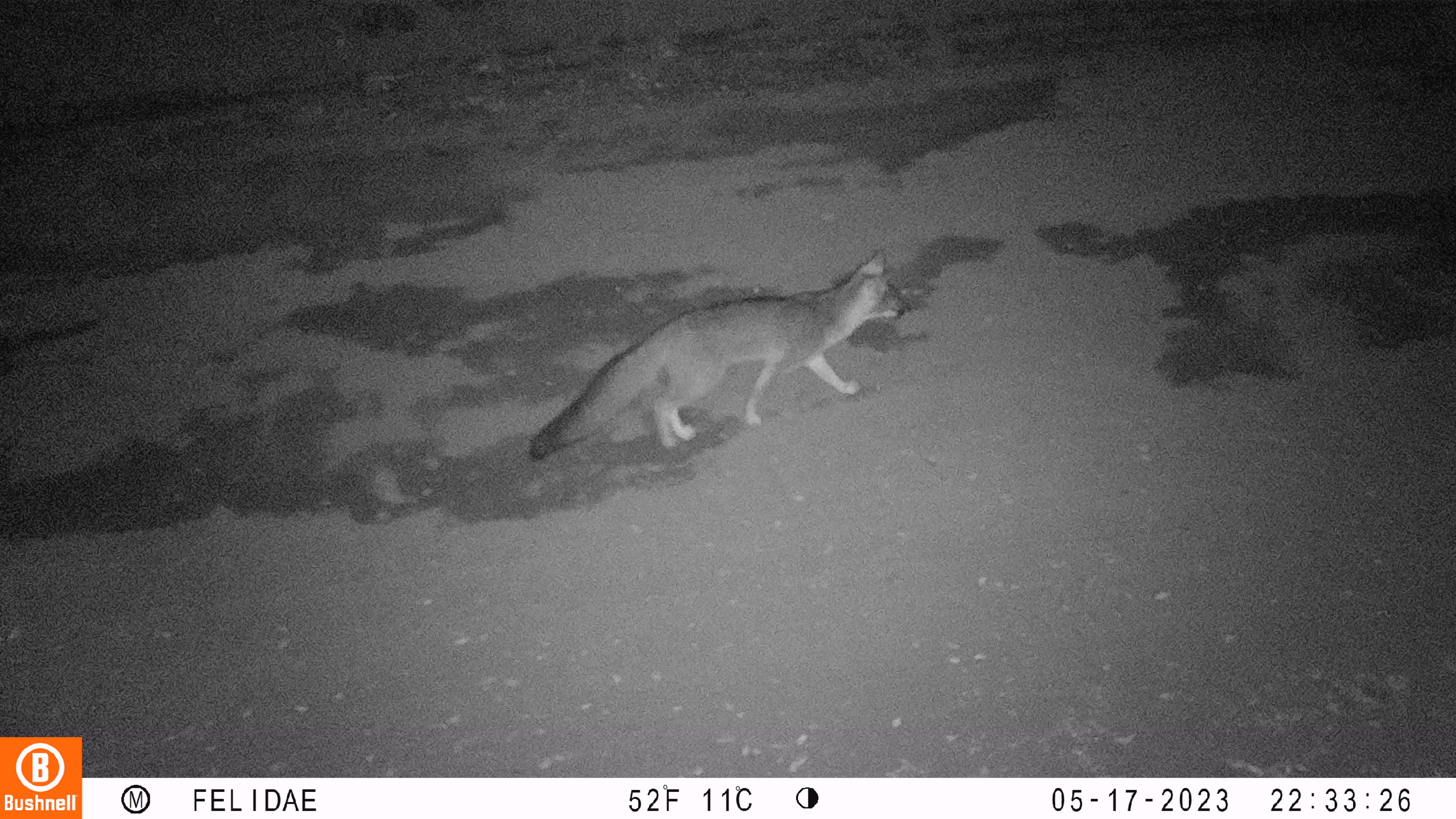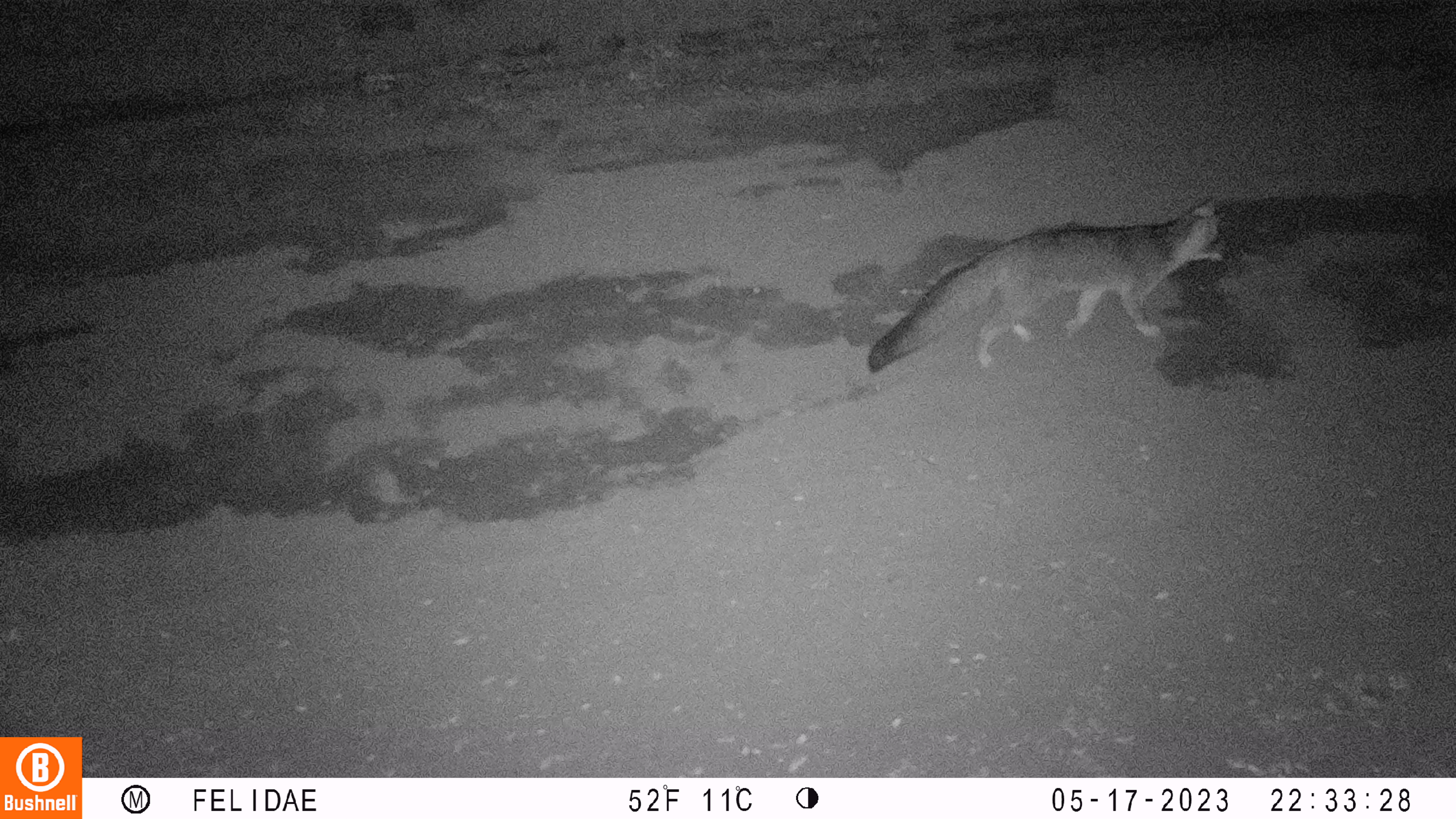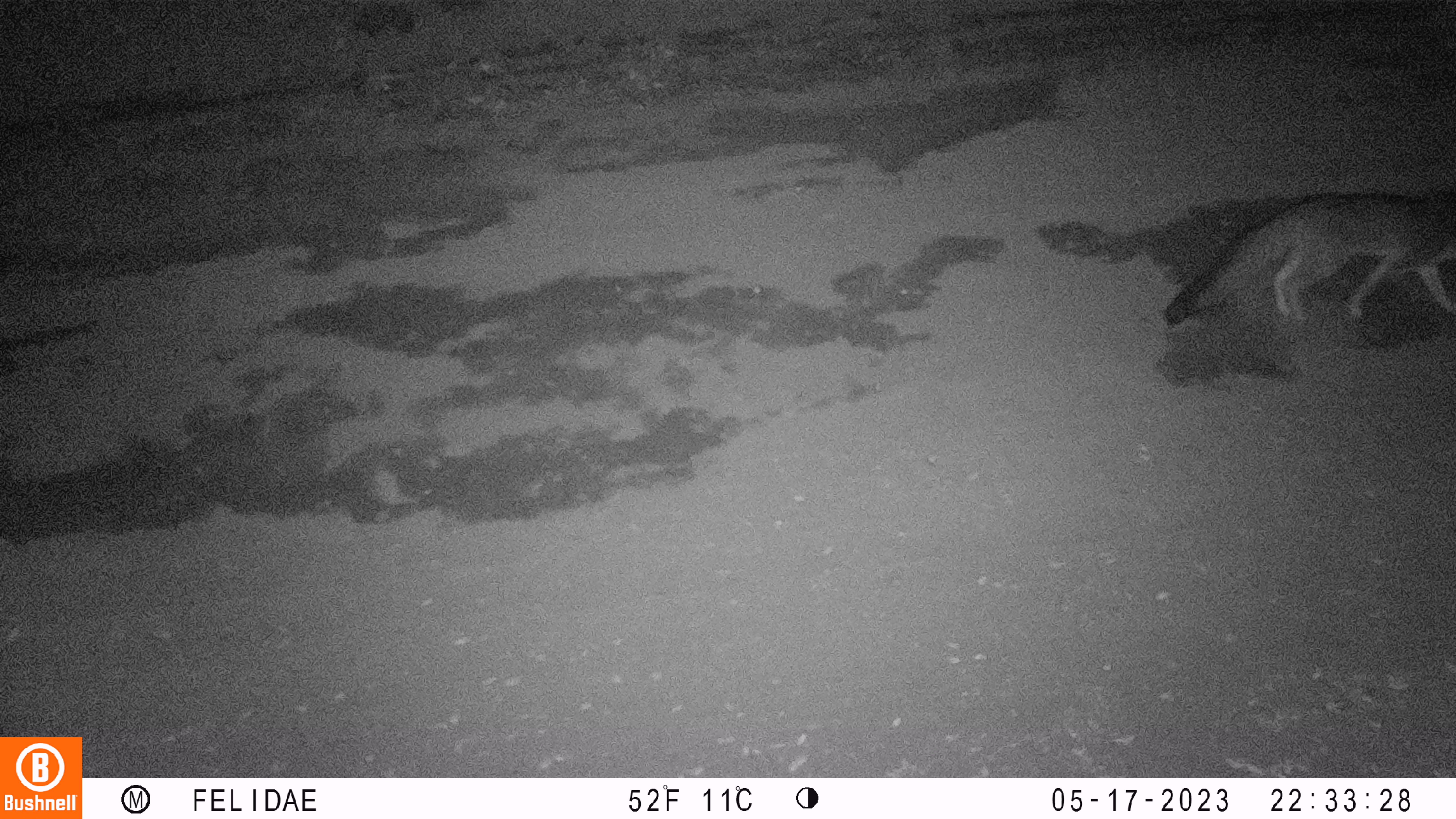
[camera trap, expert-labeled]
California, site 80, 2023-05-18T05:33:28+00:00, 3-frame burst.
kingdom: Animalia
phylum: Chordata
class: Mammalia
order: Carnivora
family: Canidae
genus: Urocyon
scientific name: Urocyon cinereoargenteus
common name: gray fox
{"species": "gray fox (Urocyon cinereoargenteus)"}